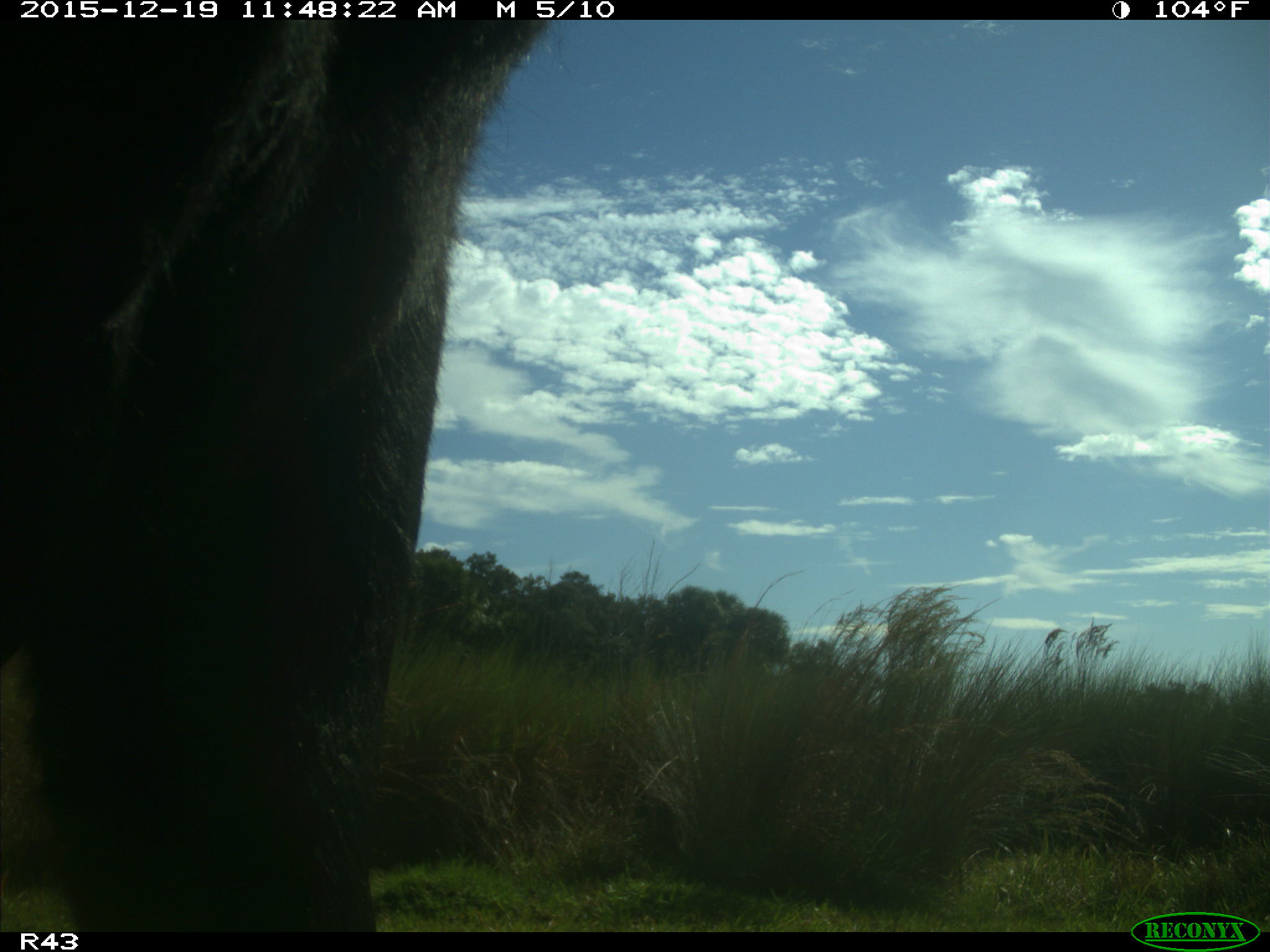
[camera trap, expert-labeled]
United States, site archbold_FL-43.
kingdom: Animalia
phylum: Chordata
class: Mammalia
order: Artiodactyla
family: Bovidae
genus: Bos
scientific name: Bos taurus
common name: domestic cow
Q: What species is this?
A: Bos taurus (domestic cow).